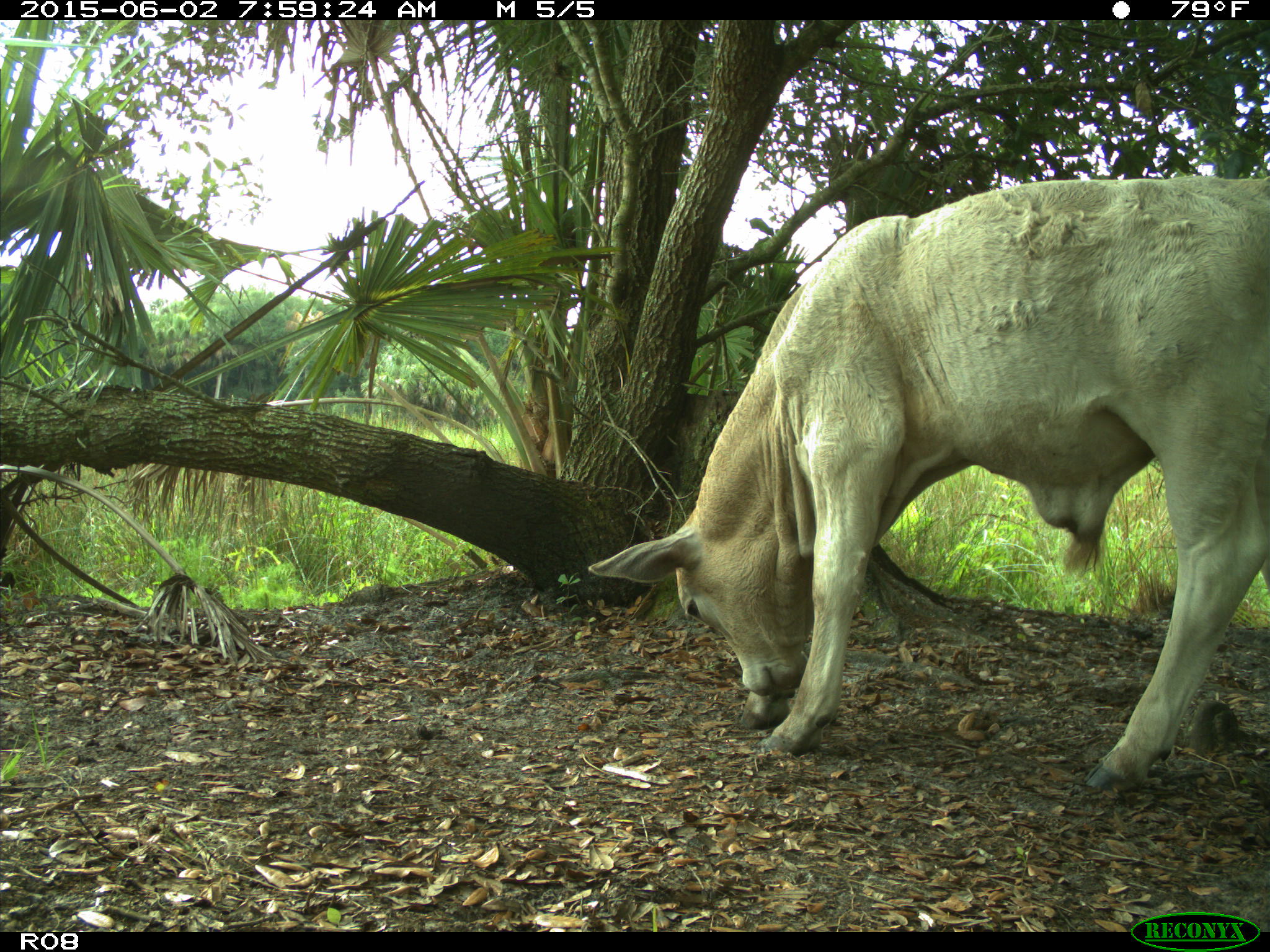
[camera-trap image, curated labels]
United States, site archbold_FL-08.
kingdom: Animalia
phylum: Chordata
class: Mammalia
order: Artiodactyla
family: Bovidae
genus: Bos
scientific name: Bos taurus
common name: domestic cow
Bos taurus (domestic cow).